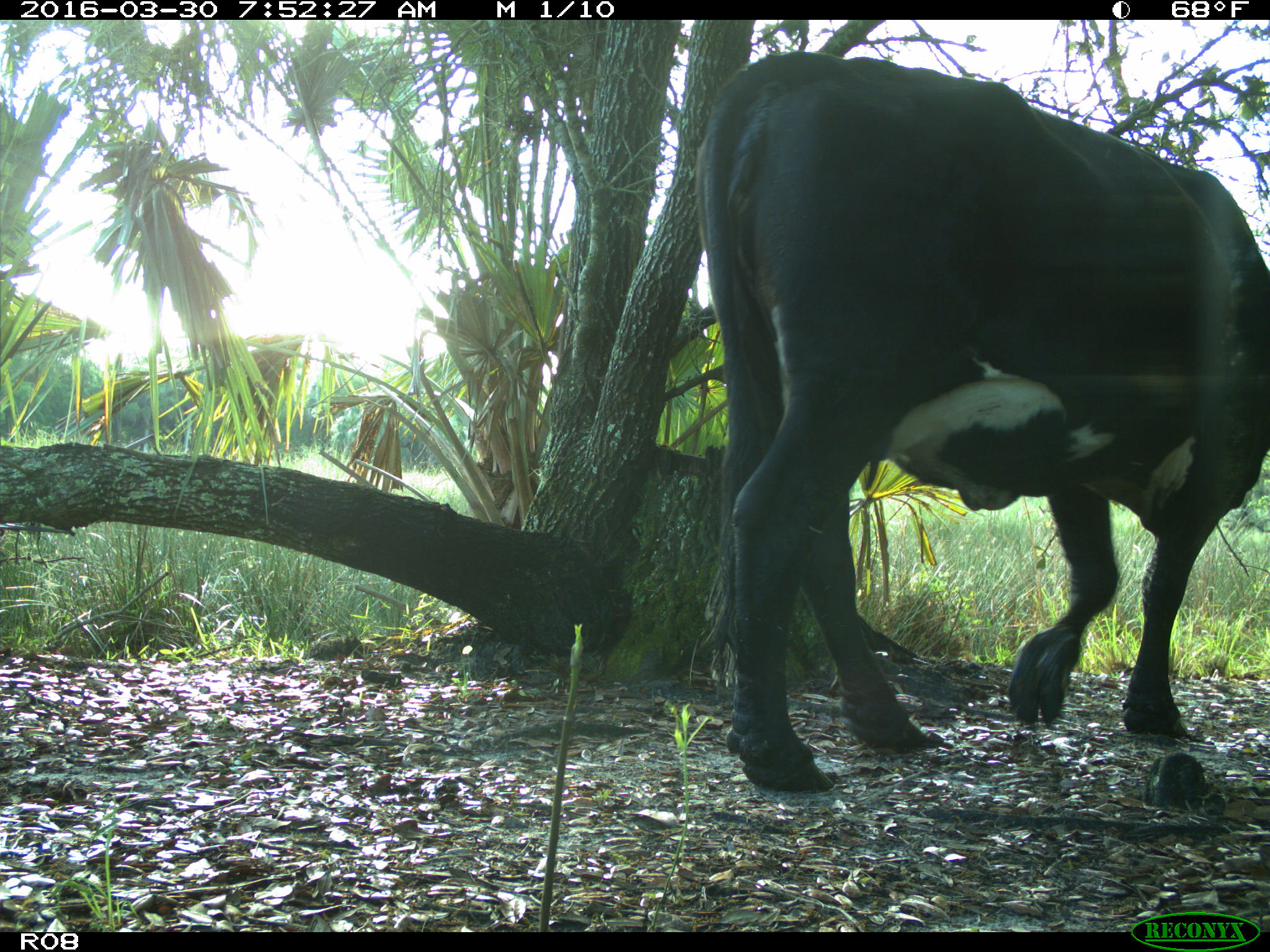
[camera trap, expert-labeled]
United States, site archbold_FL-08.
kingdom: Animalia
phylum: Chordata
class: Mammalia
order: Artiodactyla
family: Bovidae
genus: Bos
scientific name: Bos taurus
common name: domestic cow